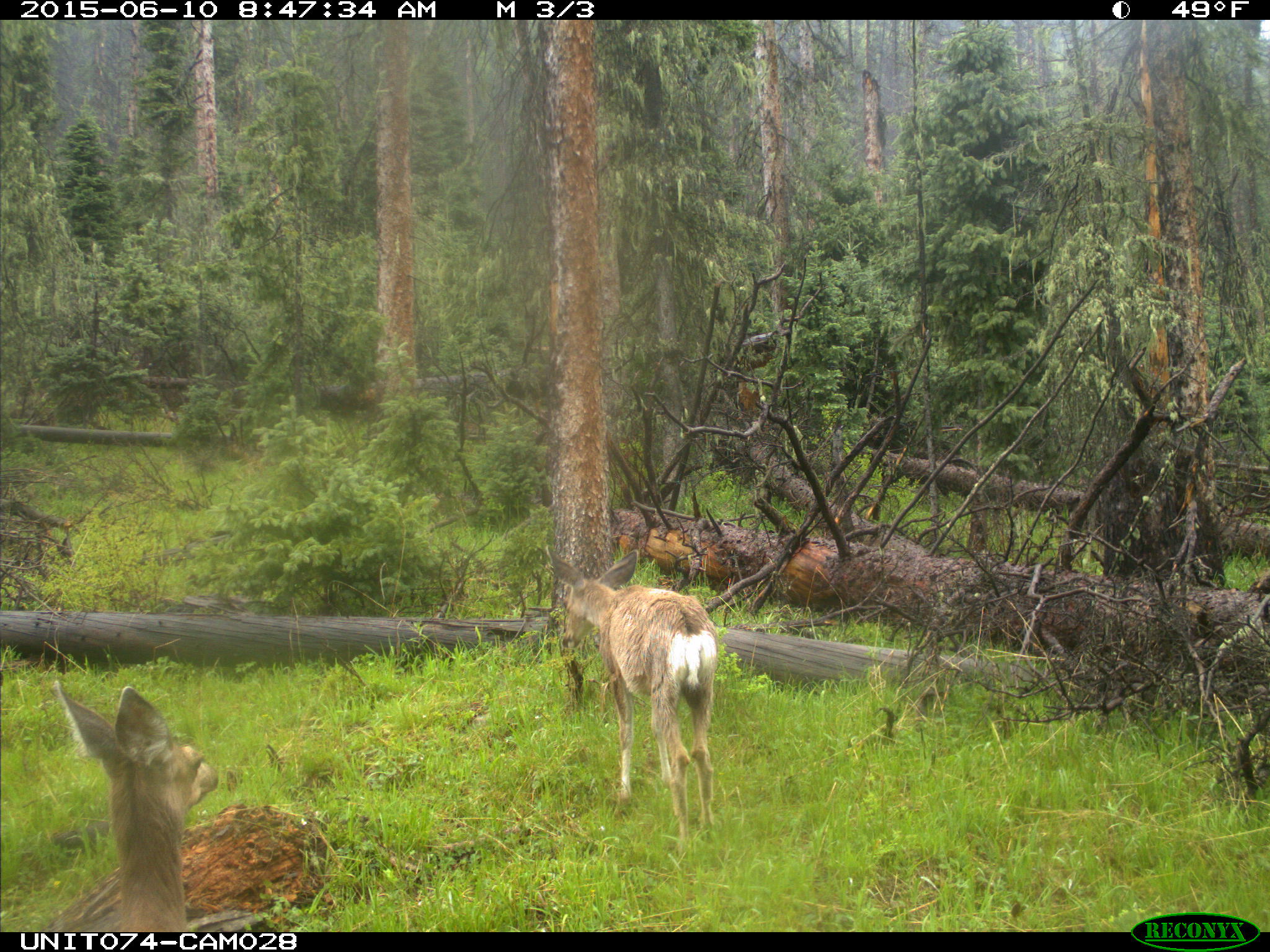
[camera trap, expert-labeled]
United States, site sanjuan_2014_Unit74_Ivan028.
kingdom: Animalia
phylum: Chordata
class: Mammalia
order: Artiodactyla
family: Cervidae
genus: Odocoileus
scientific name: Odocoileus hemionus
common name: mule deer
Odocoileus hemionus (mule deer).